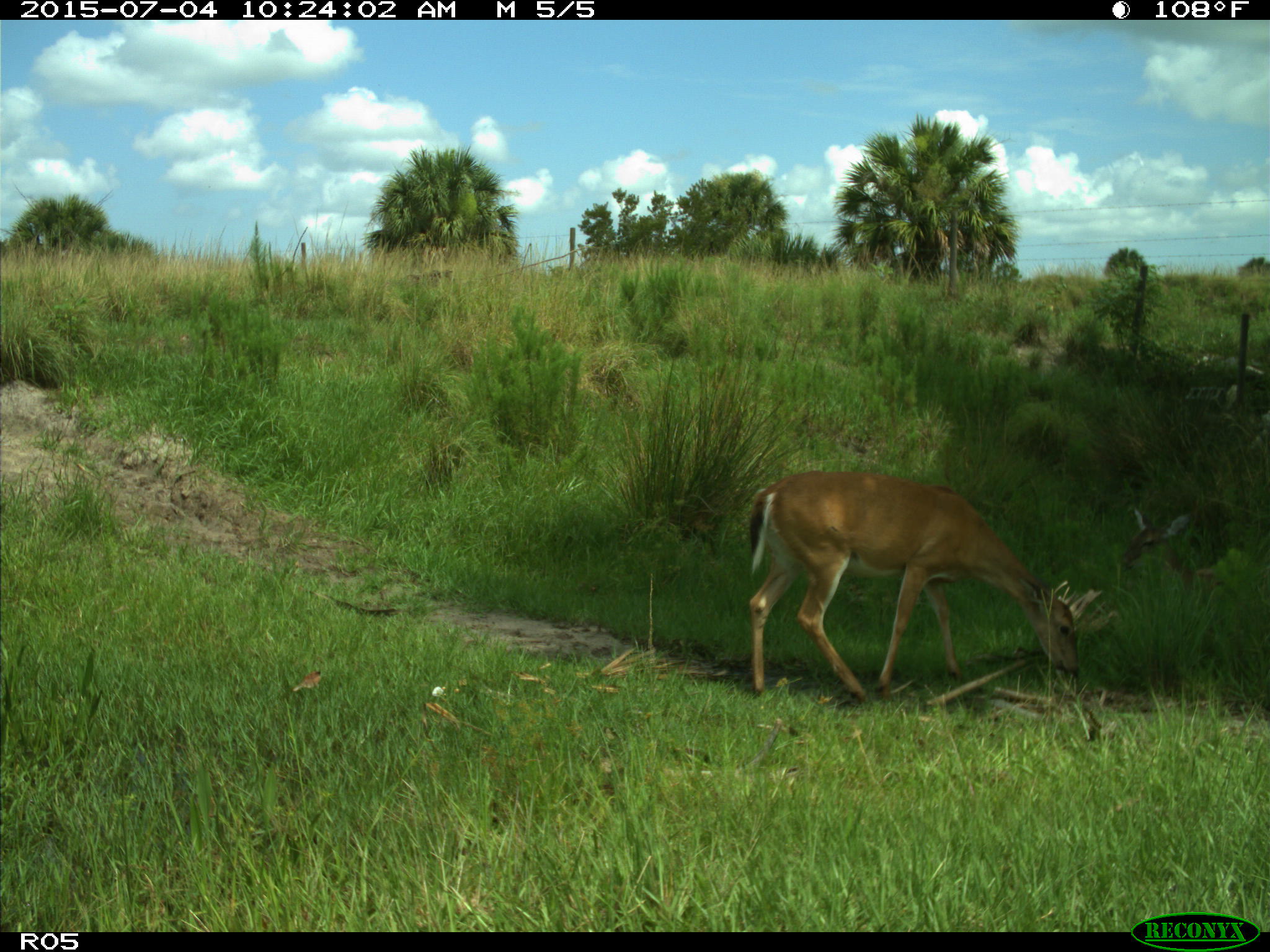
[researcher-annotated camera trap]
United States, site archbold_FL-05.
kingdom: Animalia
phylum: Chordata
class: Mammalia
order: Artiodactyla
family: Cervidae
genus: Odocoileus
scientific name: Odocoileus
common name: deer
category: unidentified deer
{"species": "unidentified deer (deer) (Odocoileus)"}